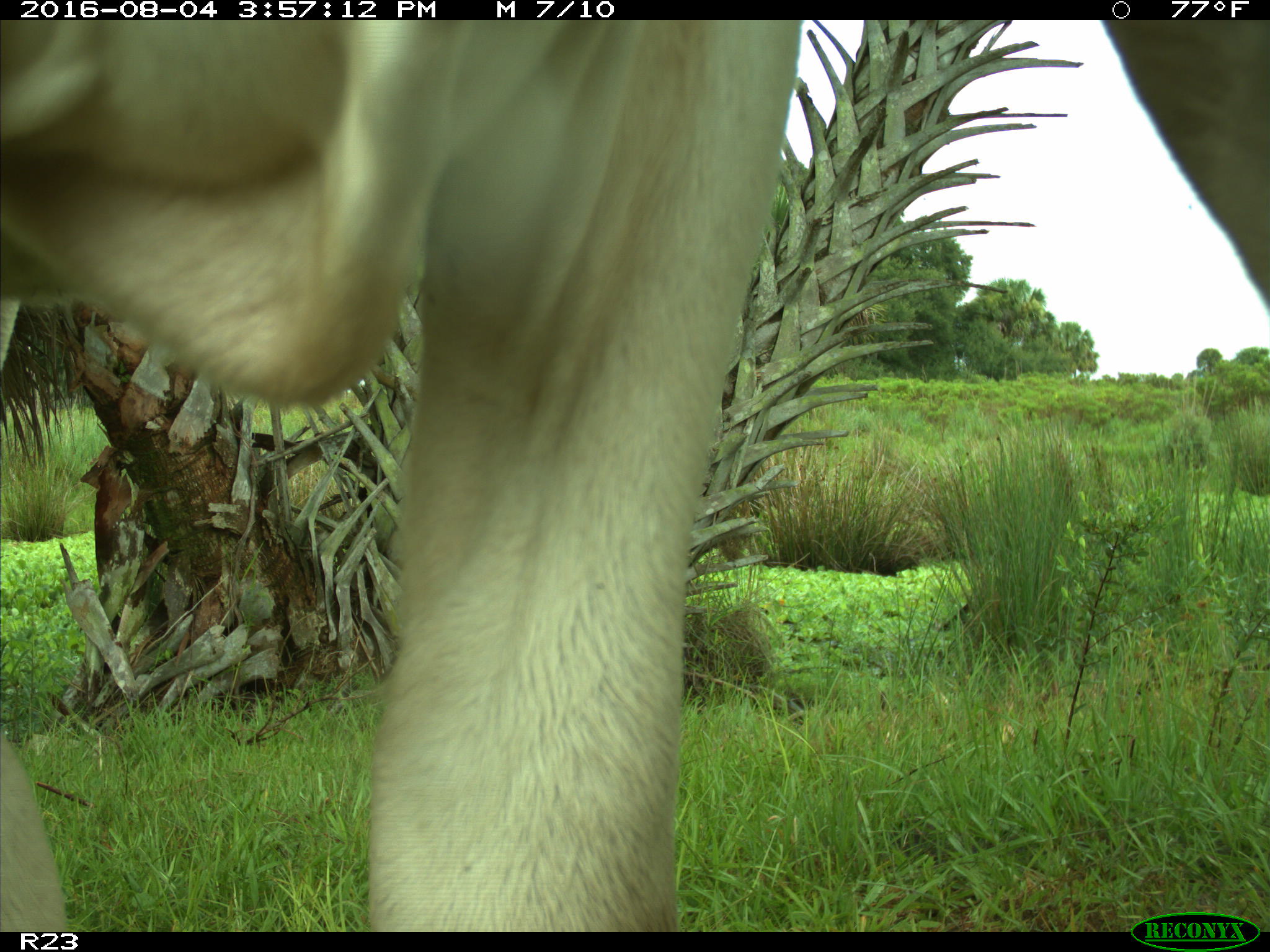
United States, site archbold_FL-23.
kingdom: Animalia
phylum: Chordata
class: Mammalia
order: Artiodactyla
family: Bovidae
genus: Bos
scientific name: Bos taurus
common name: domestic cow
Bos taurus (domestic cow).